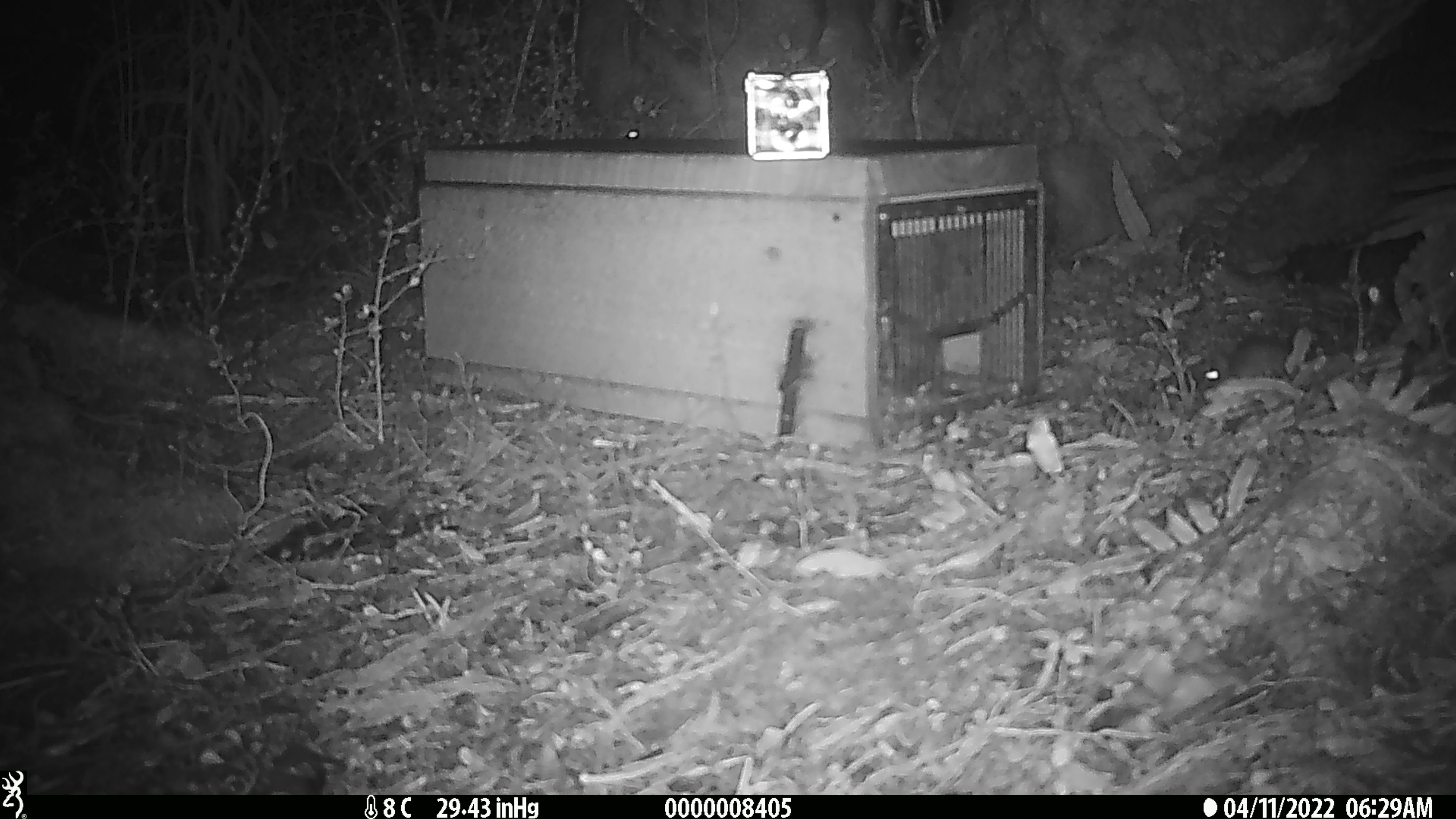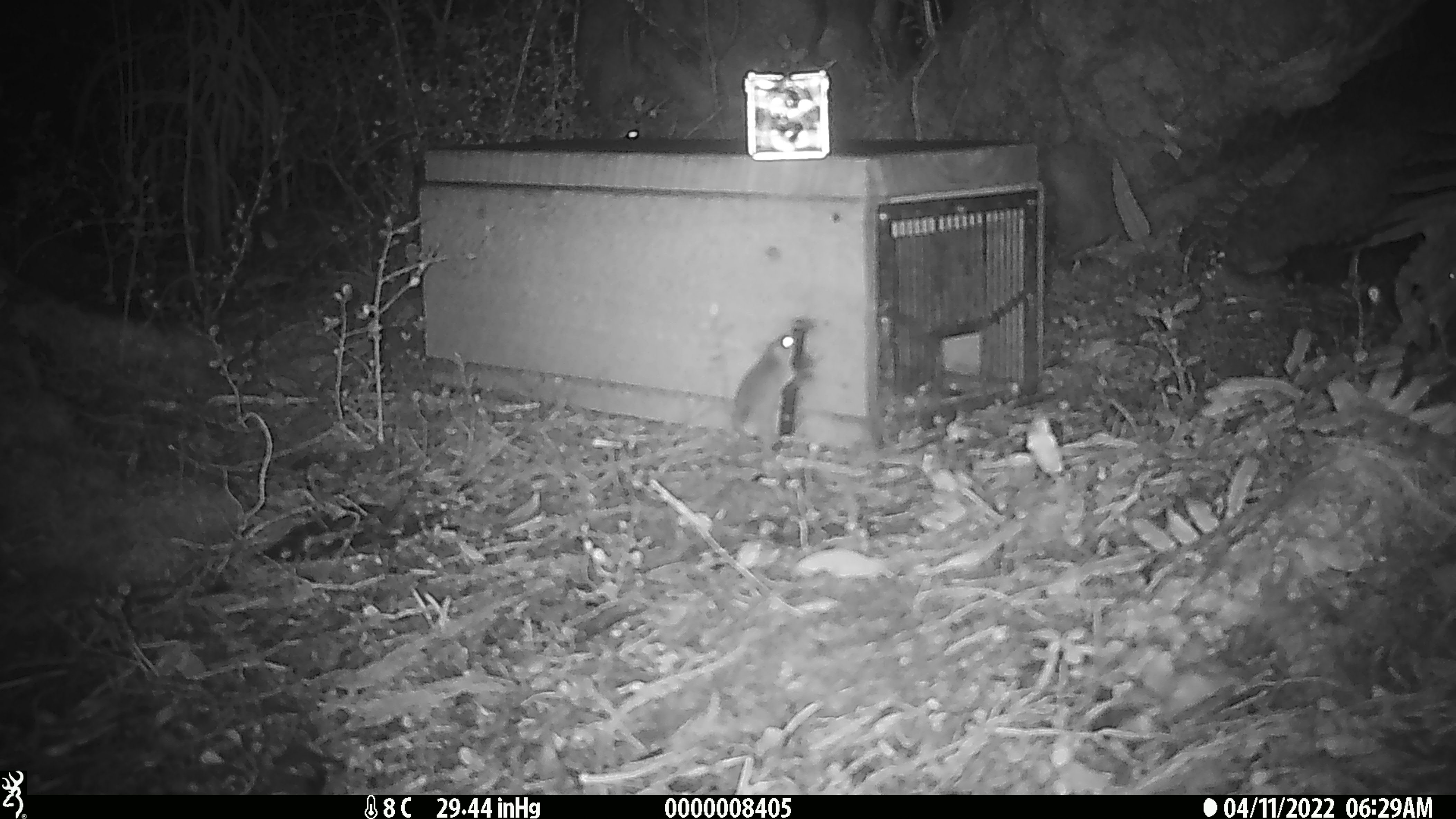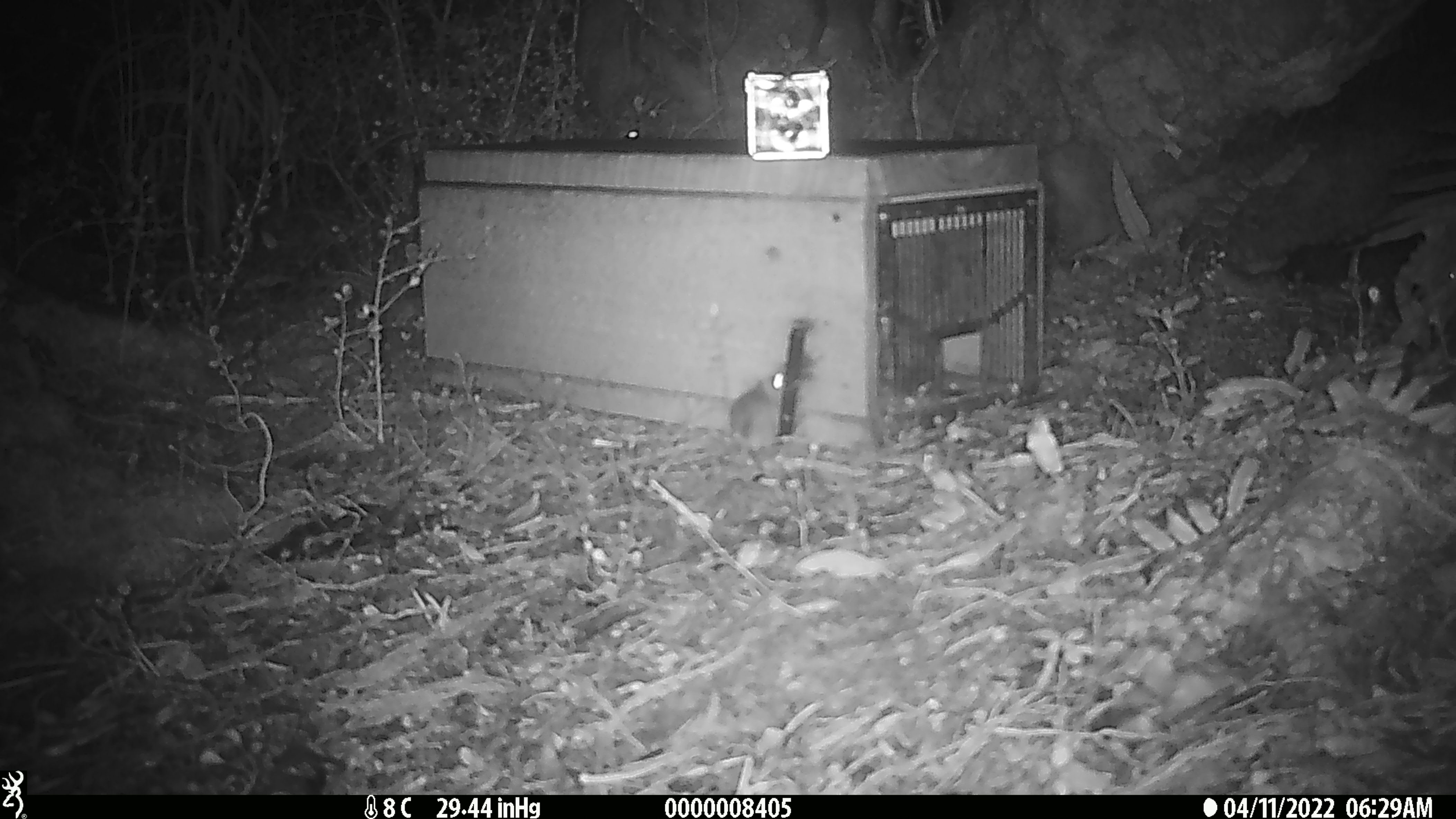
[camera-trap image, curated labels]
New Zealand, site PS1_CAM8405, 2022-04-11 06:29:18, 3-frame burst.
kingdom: Animalia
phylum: Chordata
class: Mammalia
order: Rodentia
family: Muridae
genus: Mus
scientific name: Mus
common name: mouse